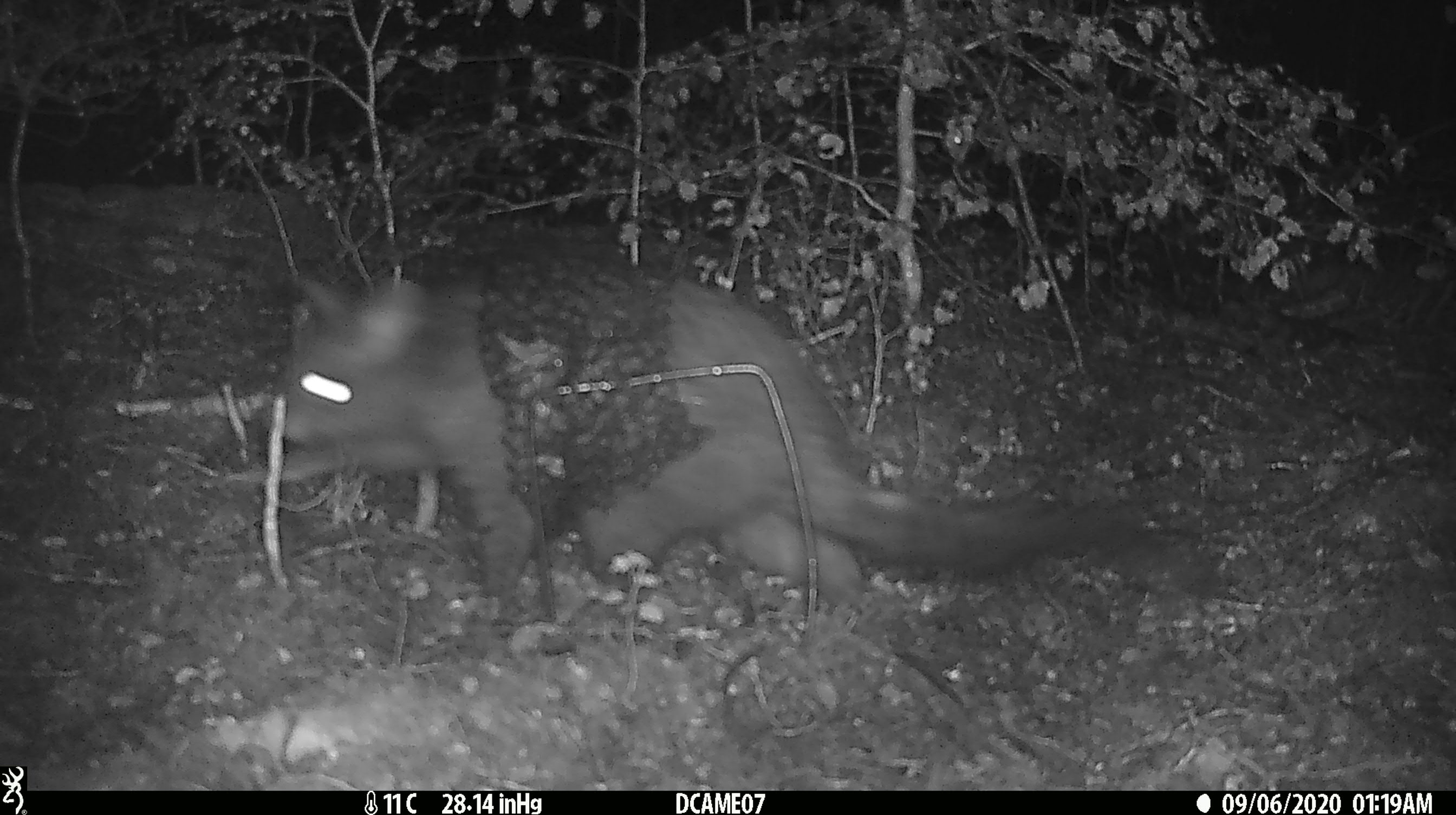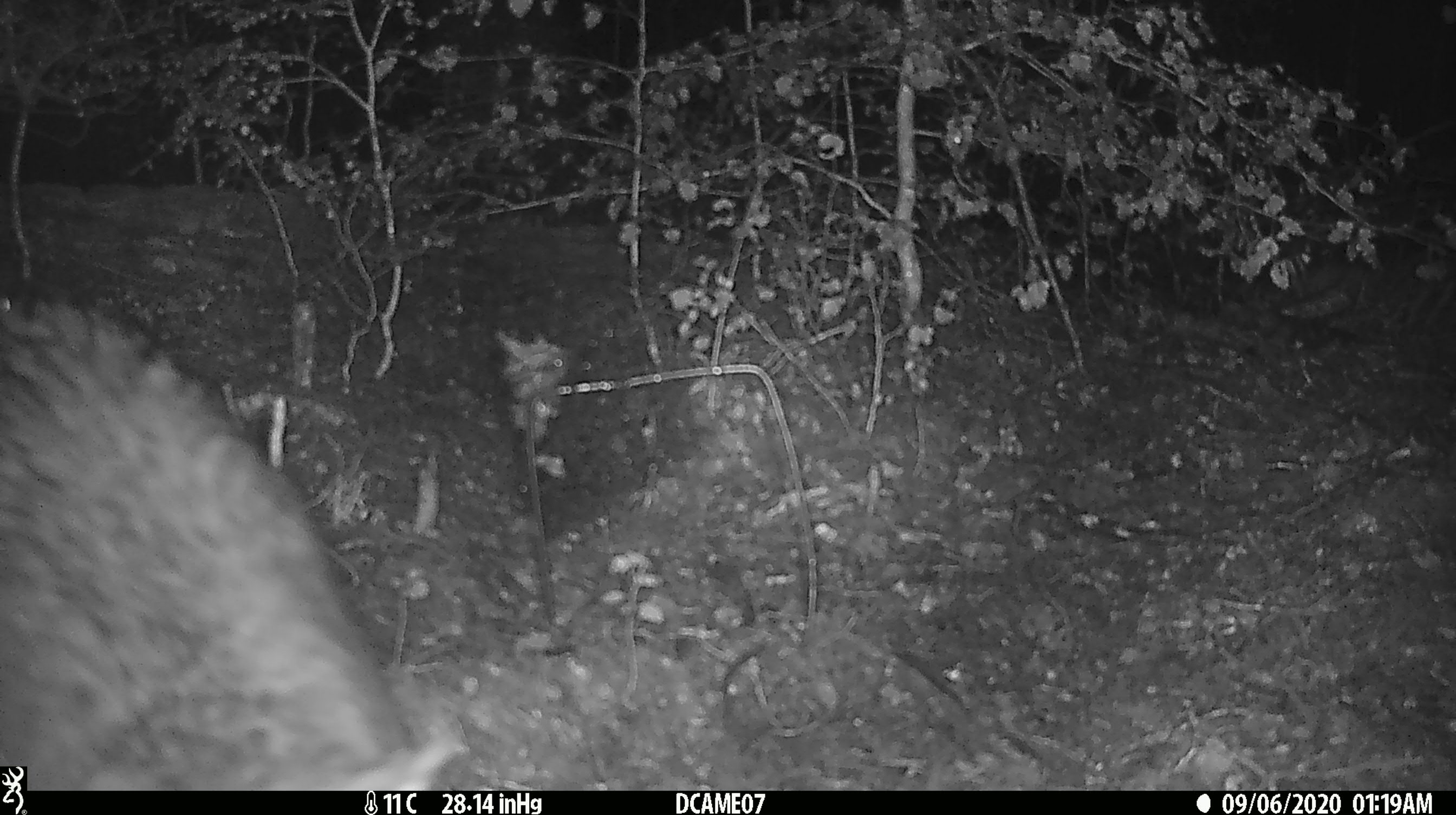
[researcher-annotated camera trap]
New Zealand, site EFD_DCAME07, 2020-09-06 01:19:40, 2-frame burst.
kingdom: Animalia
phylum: Chordata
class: Mammalia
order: Diprotodontia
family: Phalangeridae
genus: Trichosurus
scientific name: Trichosurus vulpecula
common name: common brushtail possum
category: possum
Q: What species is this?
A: Possum (common brushtail possum) (Trichosurus vulpecula).